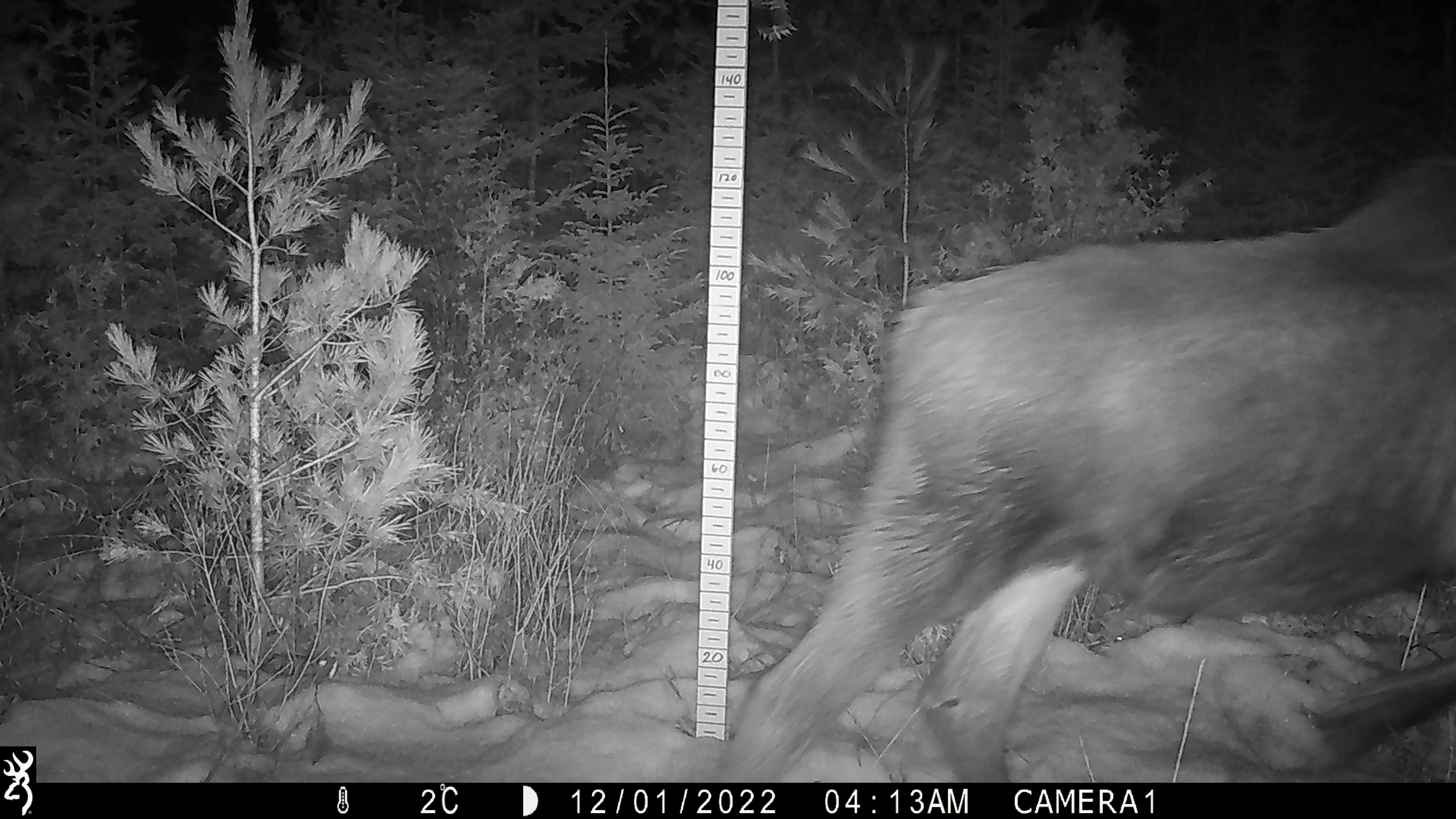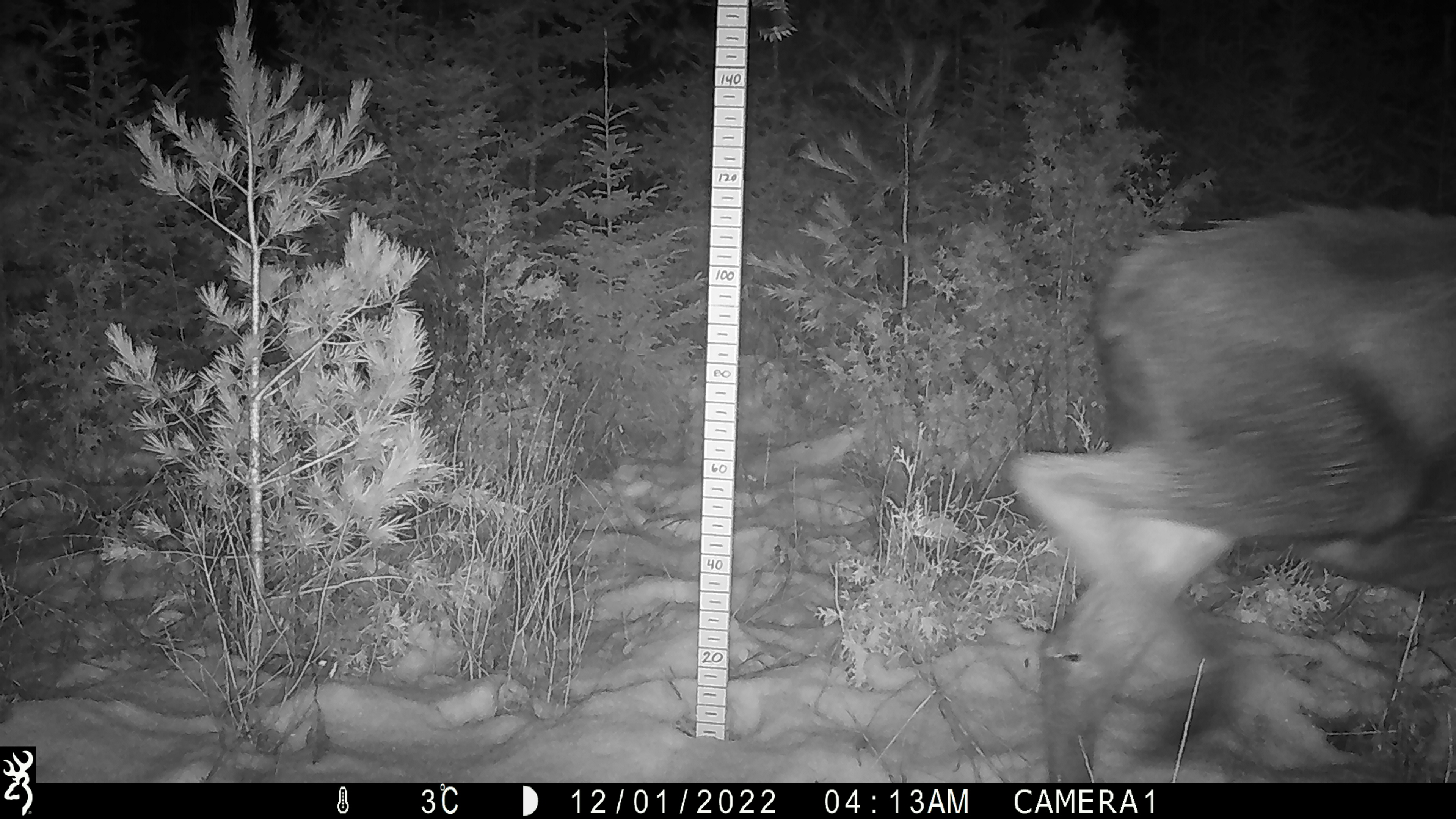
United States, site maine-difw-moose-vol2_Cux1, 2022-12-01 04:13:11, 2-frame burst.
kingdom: Animalia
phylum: Chordata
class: Mammalia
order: Artiodactyla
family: Cervidae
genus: Alces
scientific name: Alces alces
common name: moose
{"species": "moose (Alces alces)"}